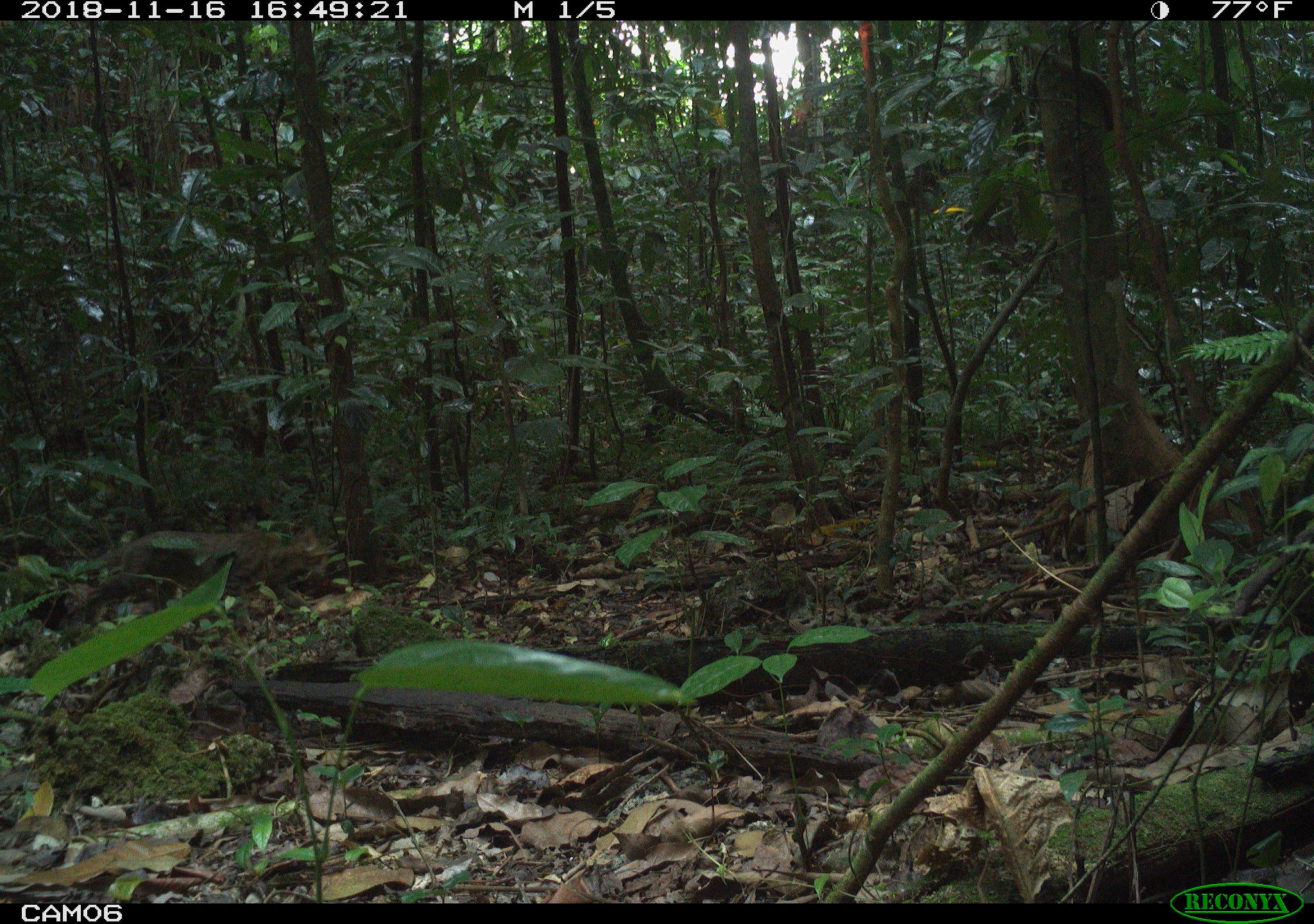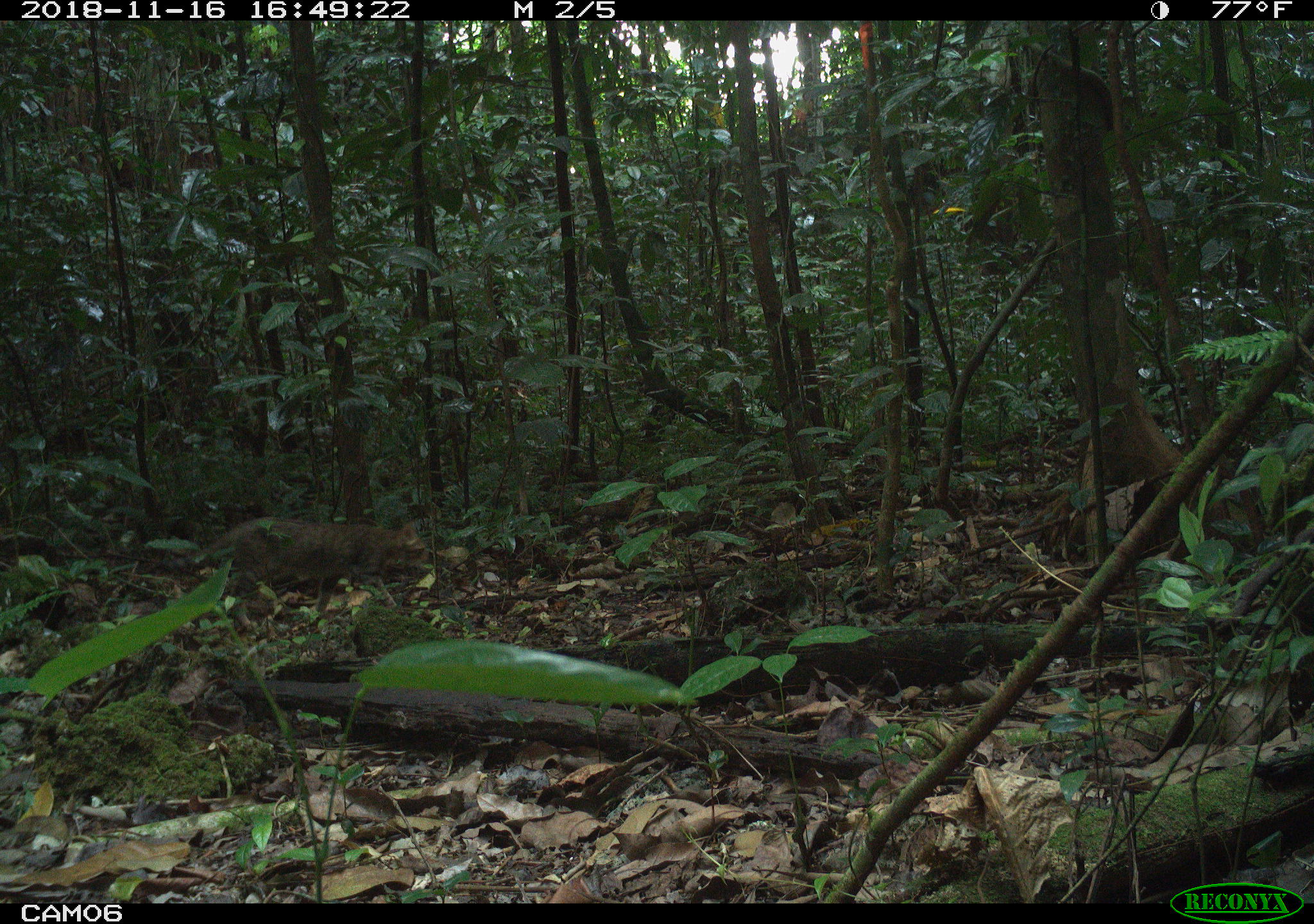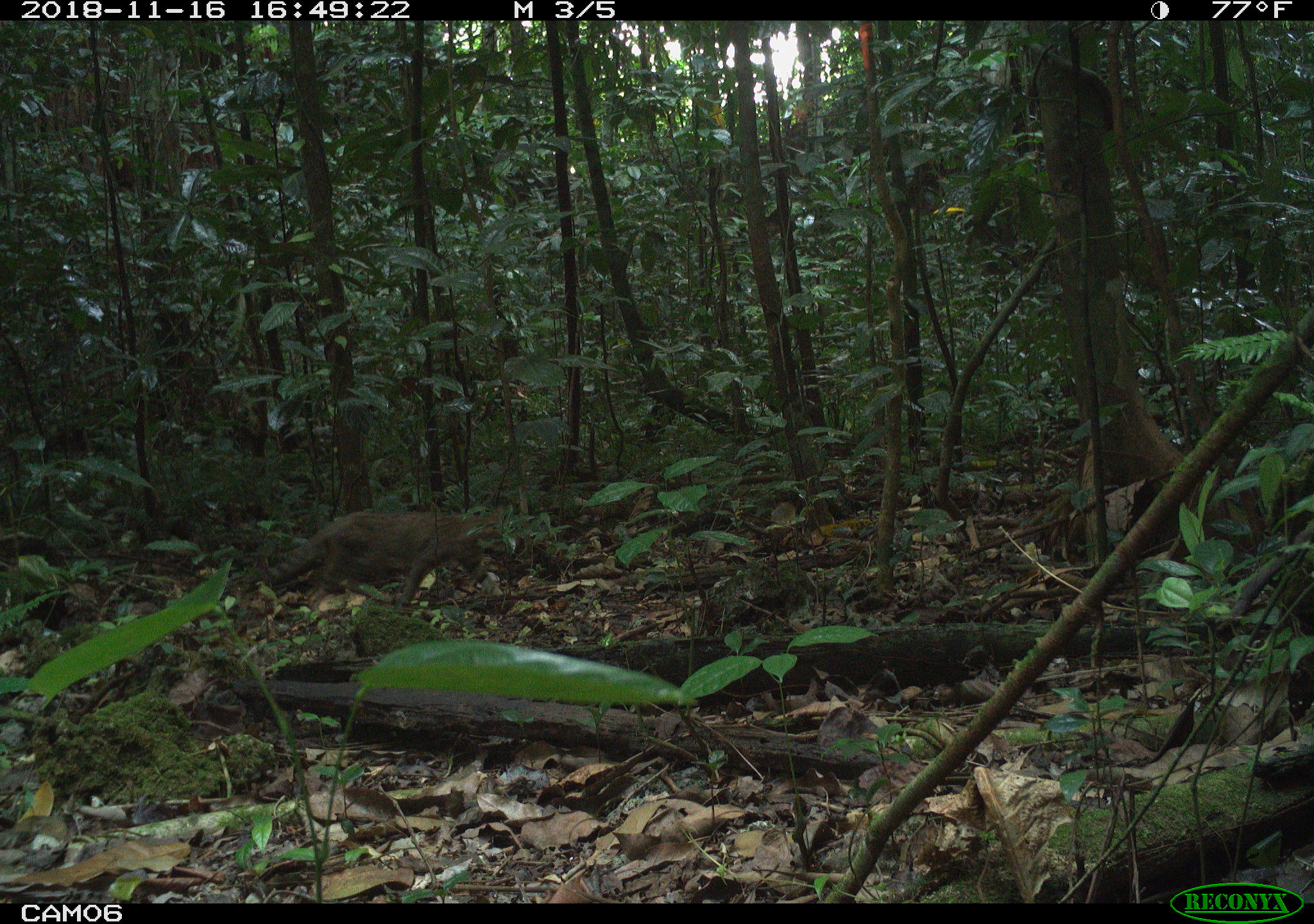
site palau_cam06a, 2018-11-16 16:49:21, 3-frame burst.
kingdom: Animalia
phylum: Chordata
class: Mammalia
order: Carnivora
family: Felidae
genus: Felis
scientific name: Felis catus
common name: cat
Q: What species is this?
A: Cat (Felis catus).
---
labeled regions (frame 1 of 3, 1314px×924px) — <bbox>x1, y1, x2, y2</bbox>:
cat: <bbox>58, 522, 335, 619</bbox>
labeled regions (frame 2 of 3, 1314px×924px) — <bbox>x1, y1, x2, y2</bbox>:
cat: <bbox>187, 520, 444, 613</bbox>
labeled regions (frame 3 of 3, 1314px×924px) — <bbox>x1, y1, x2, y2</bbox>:
cat: <bbox>263, 506, 509, 611</bbox>